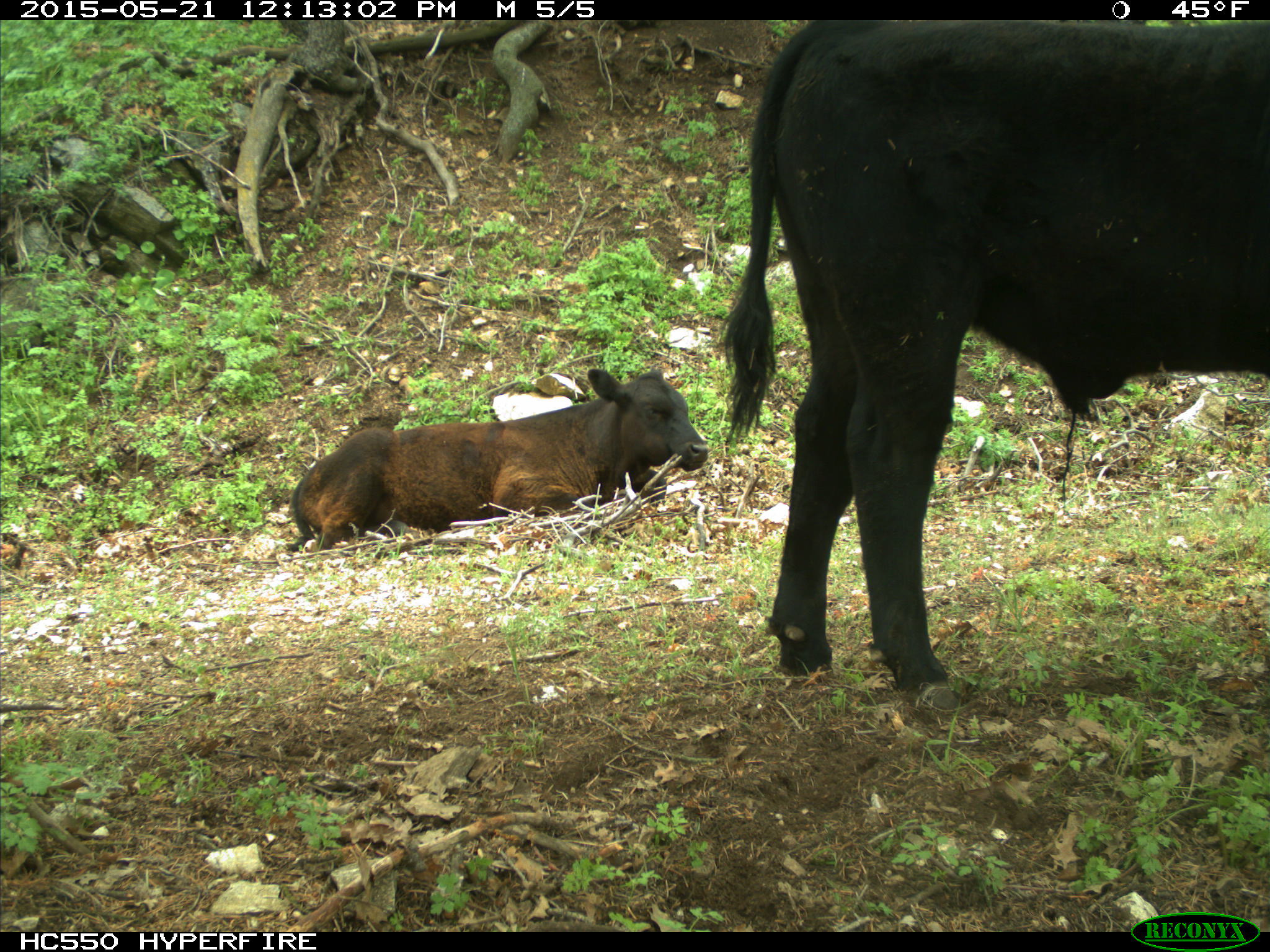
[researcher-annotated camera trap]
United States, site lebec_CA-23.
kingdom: Animalia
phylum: Chordata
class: Mammalia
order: Artiodactyla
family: Bovidae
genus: Bos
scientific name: Bos taurus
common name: domestic cow